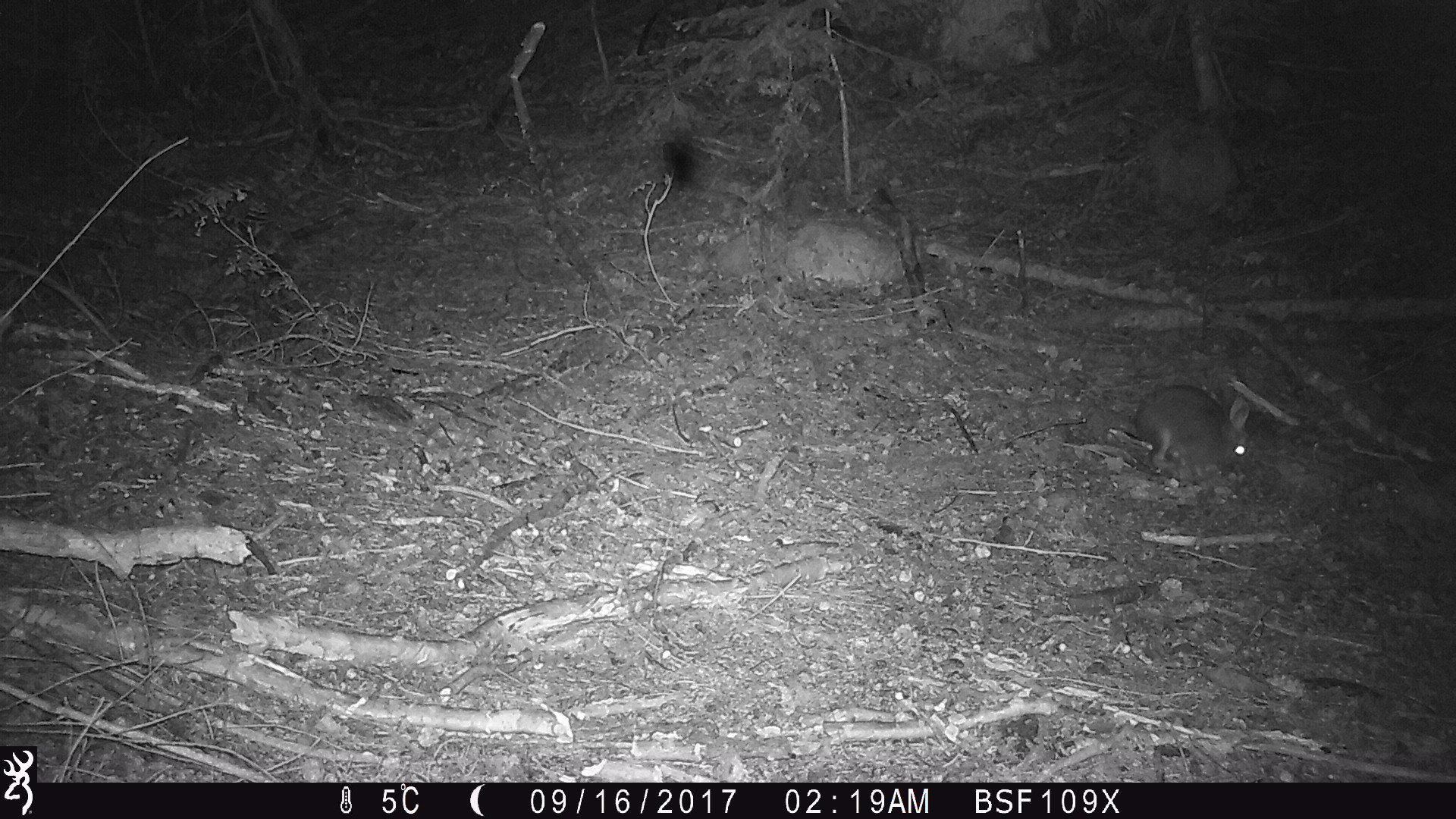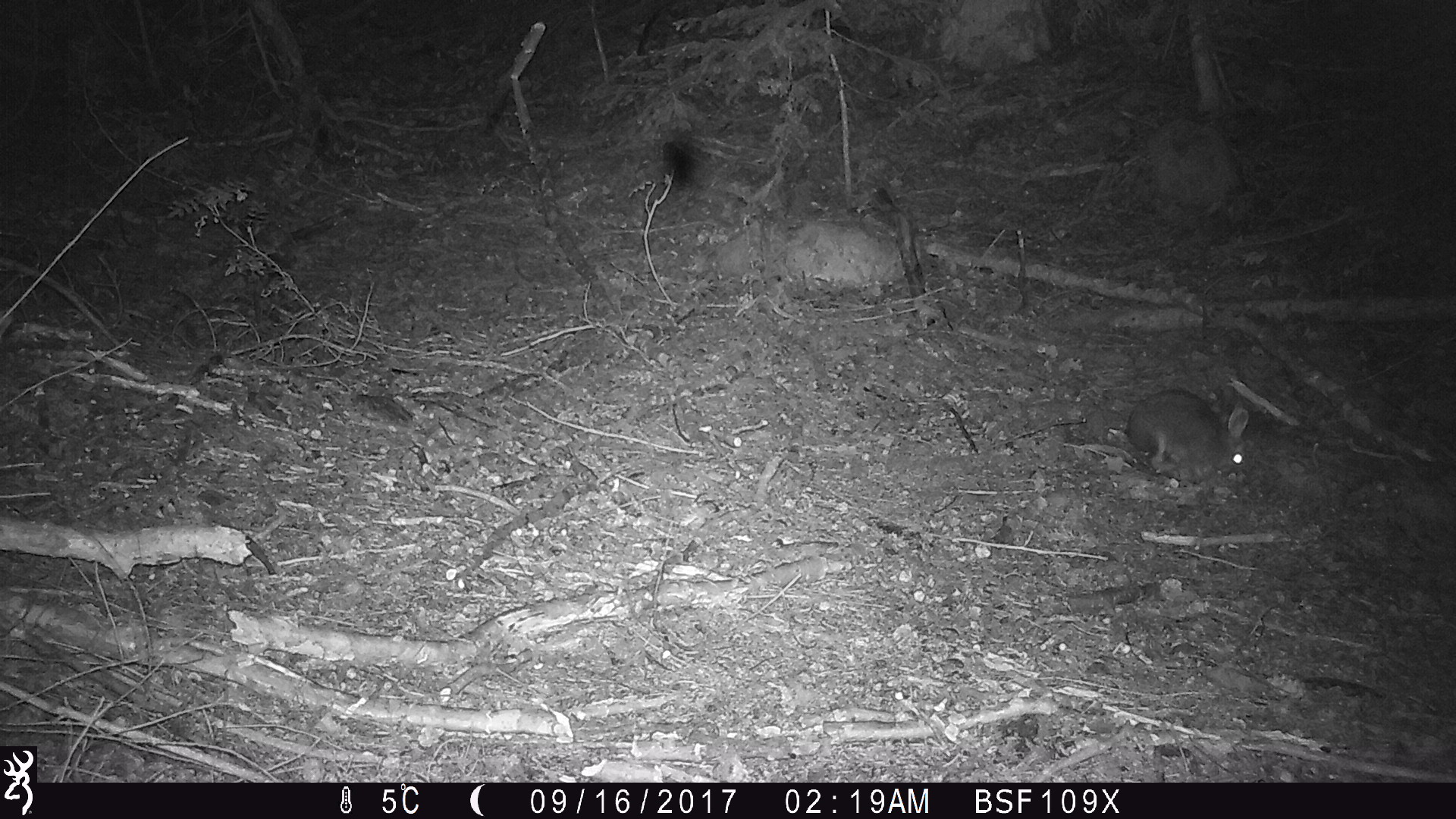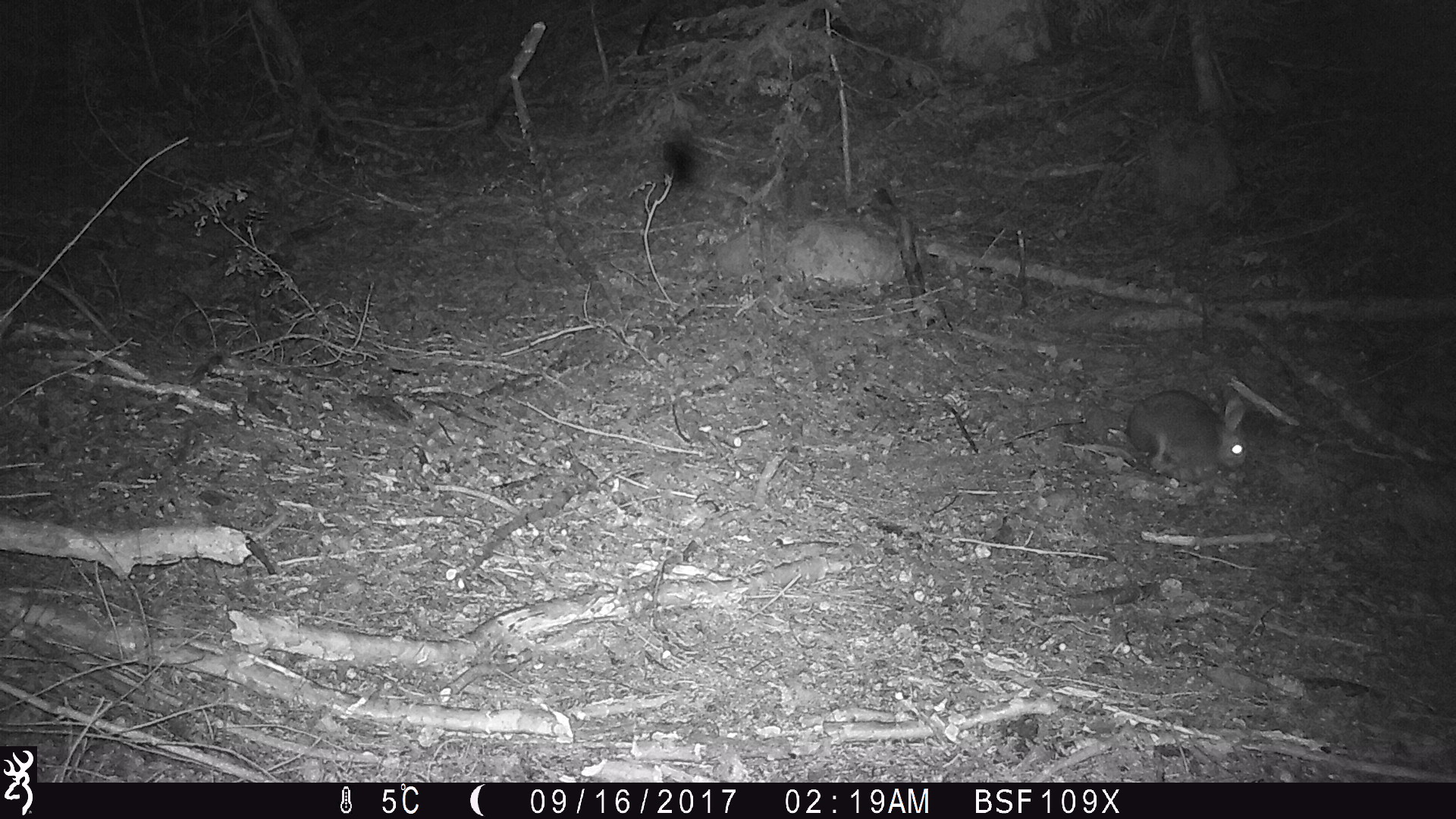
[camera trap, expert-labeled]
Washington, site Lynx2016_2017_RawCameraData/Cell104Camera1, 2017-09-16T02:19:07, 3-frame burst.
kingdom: Animalia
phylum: Chordata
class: Mammalia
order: Lagomorpha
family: Leporidae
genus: Lepus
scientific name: Lepus americanus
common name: snowshoe hare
Lepus americanus (snowshoe hare). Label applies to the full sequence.